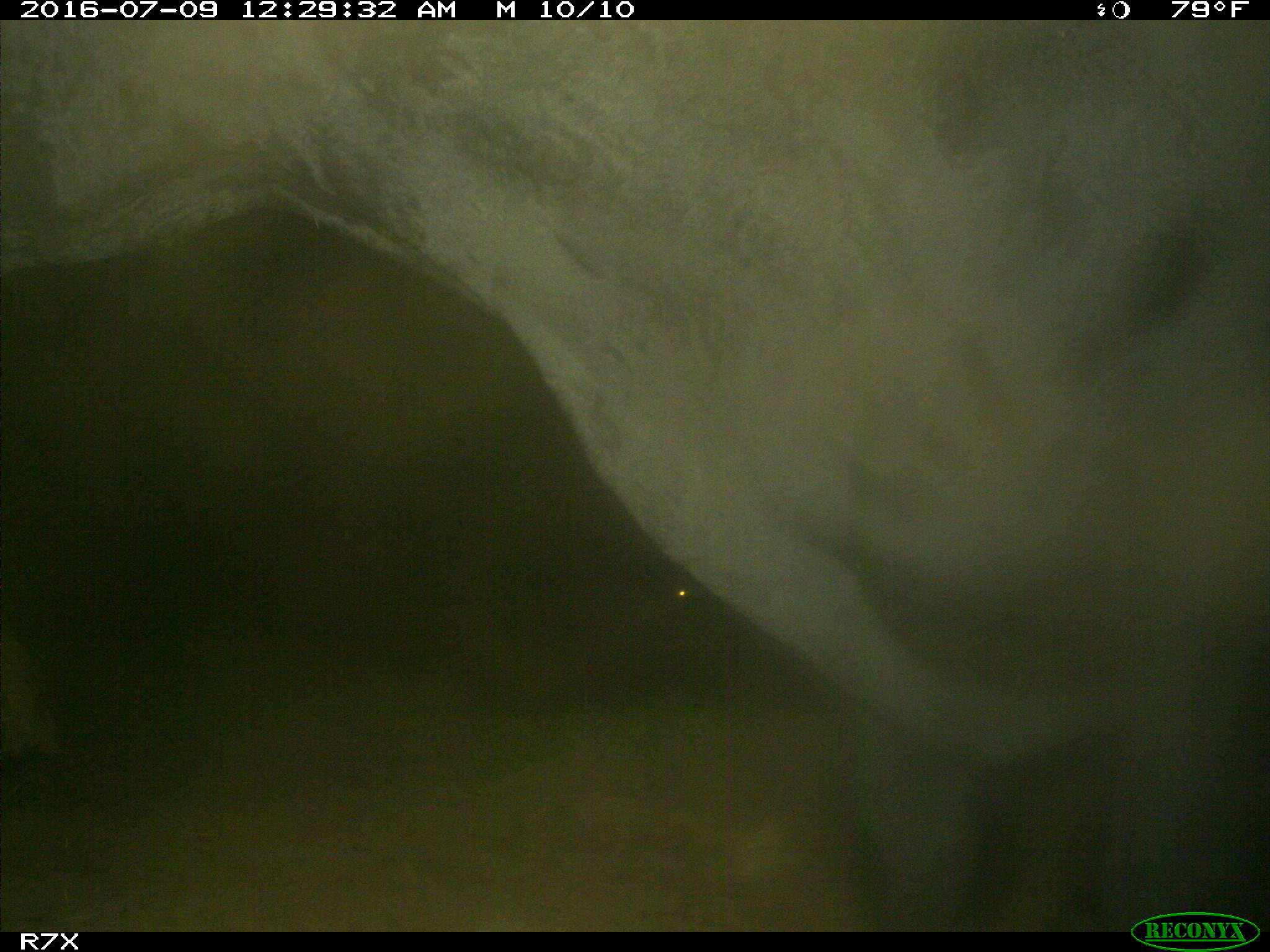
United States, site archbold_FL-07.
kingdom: Animalia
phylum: Chordata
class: Mammalia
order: Artiodactyla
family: Bovidae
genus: Bos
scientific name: Bos taurus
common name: domestic cow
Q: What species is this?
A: Bos taurus (domestic cow).